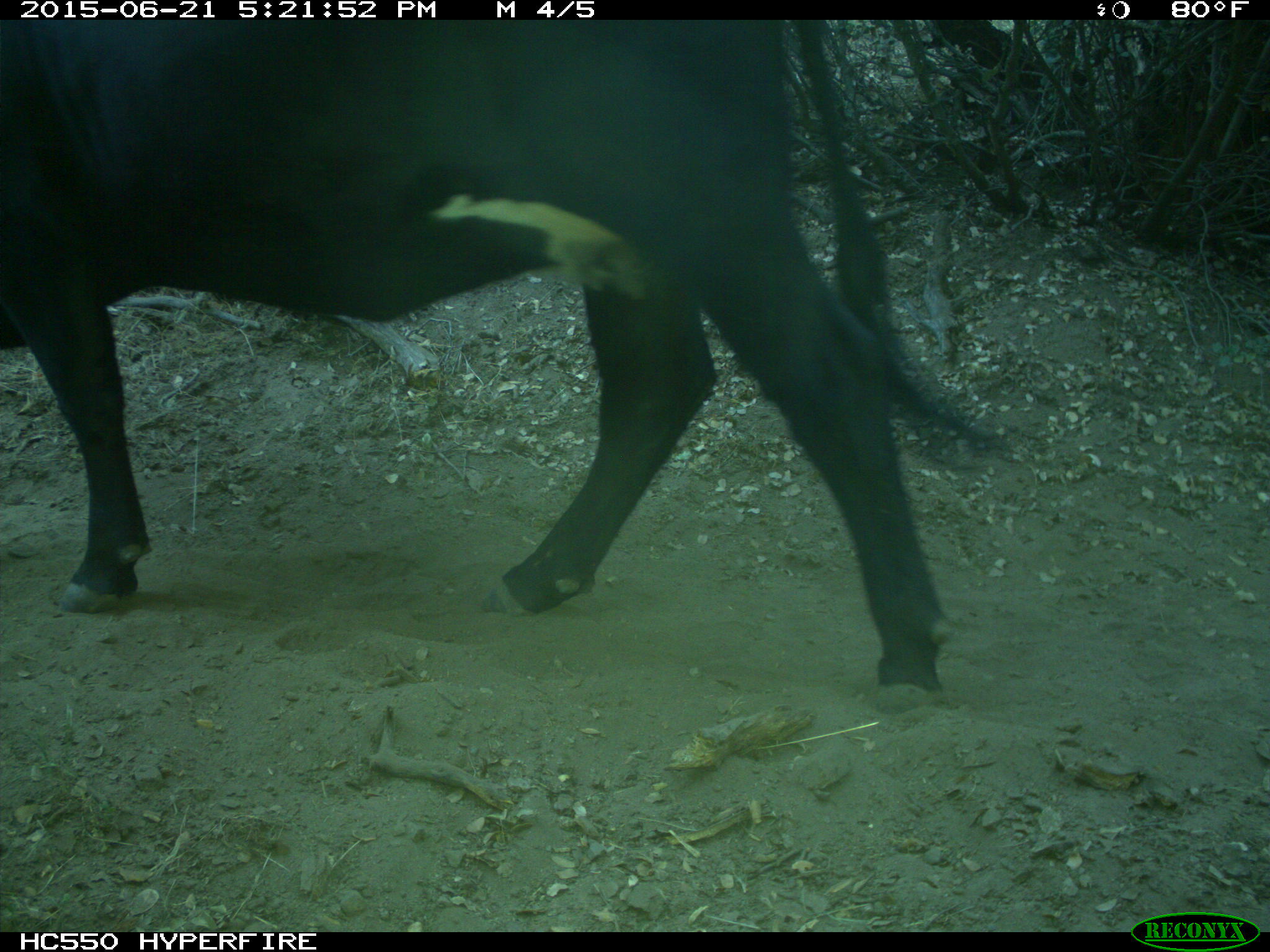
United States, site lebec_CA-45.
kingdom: Animalia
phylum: Chordata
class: Mammalia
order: Artiodactyla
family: Bovidae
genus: Bos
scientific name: Bos taurus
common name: domestic cow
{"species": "Bos taurus (domestic cow)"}